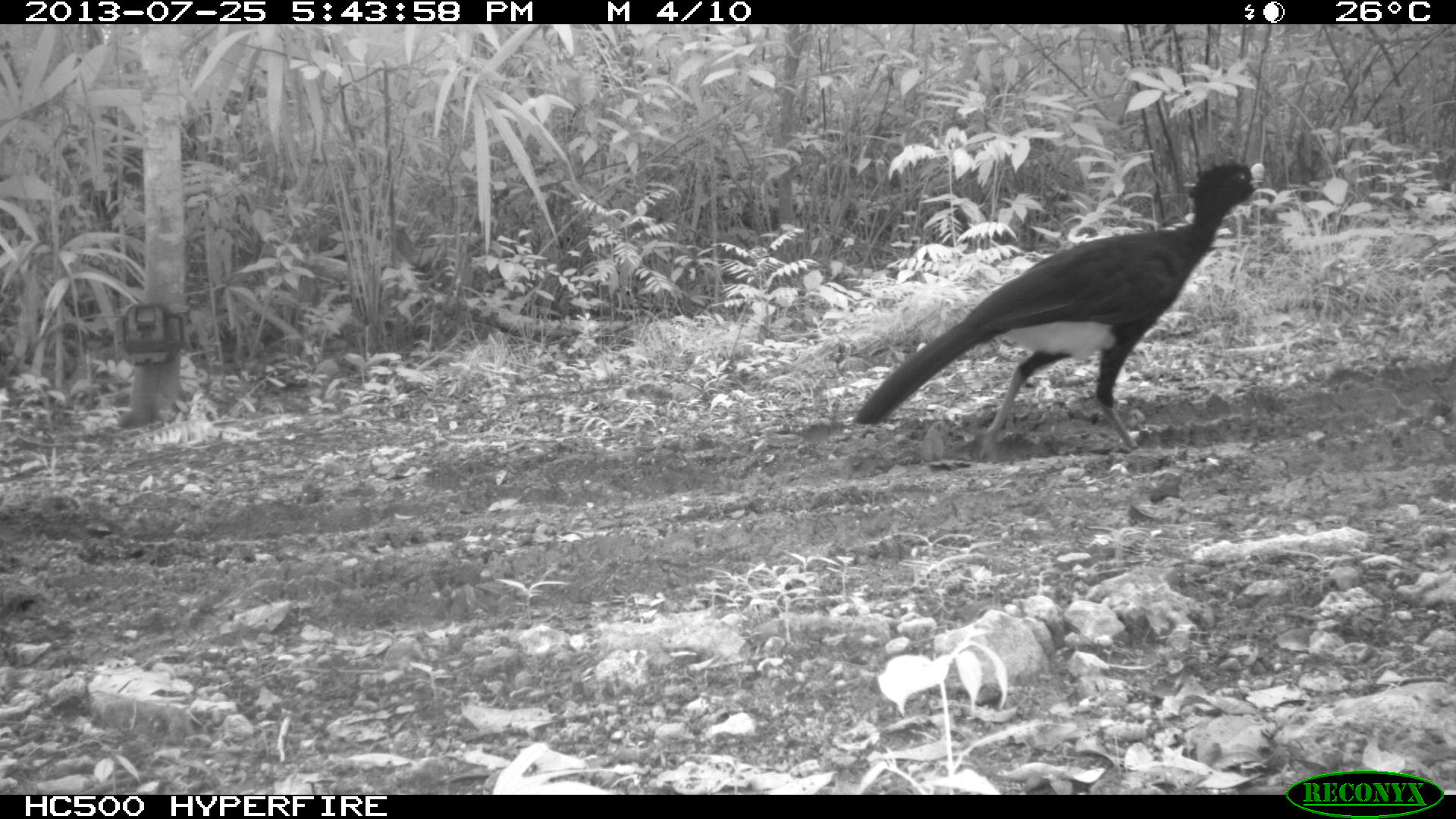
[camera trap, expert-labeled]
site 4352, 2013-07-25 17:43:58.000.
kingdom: Animalia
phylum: Chordata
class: Aves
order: Galliformes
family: Cracidae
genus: Crax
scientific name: Crax rubra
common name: great curassow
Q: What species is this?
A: Crax rubra (great curassow).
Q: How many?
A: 1.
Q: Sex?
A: Male.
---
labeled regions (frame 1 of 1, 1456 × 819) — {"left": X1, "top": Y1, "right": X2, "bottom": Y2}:
crax rubra: {"left": 851, "top": 160, "right": 1265, "bottom": 465}